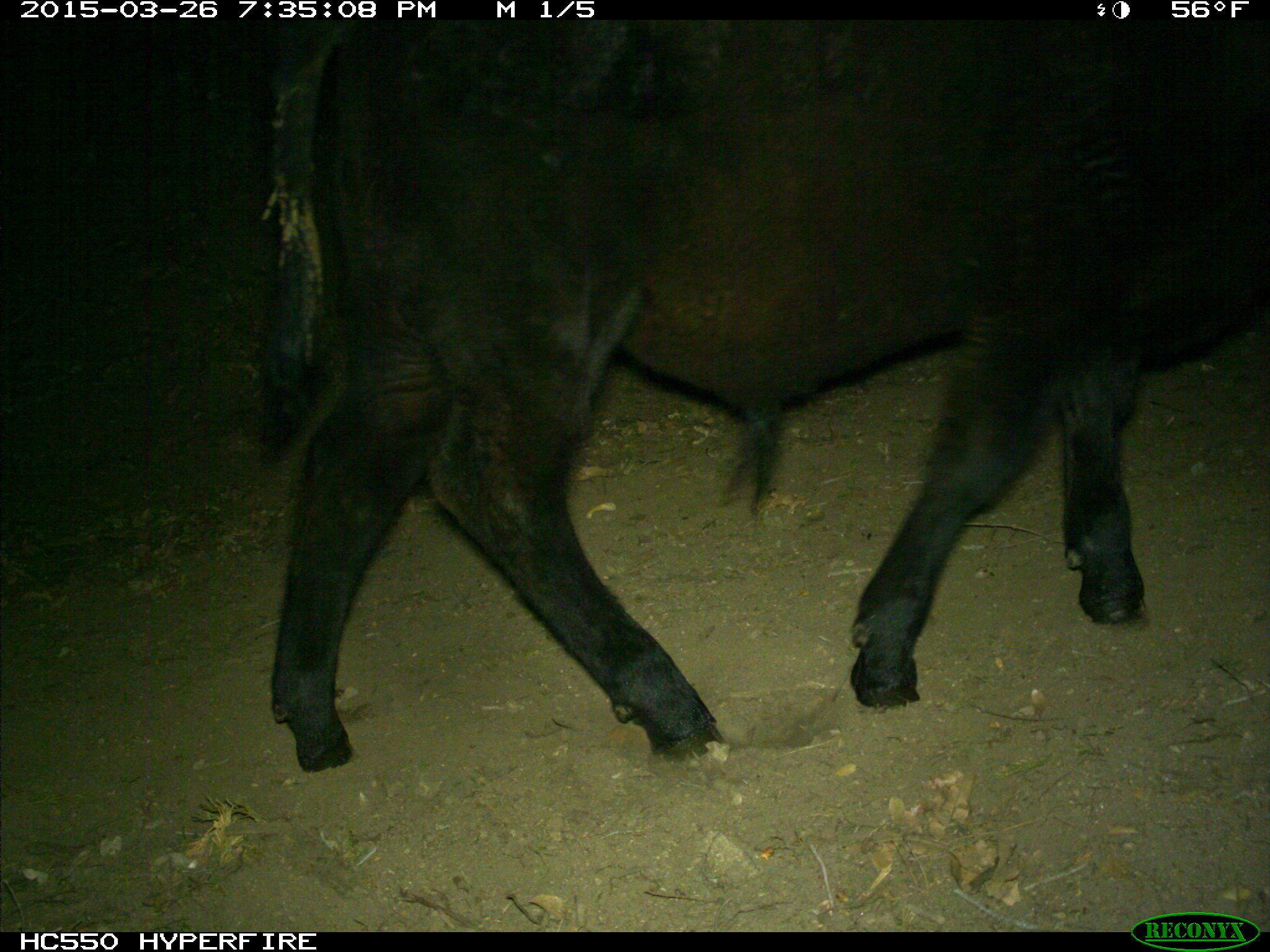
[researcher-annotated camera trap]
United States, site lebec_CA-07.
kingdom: Animalia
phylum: Chordata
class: Mammalia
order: Artiodactyla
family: Bovidae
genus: Bos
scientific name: Bos taurus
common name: domestic cow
Bos taurus (domestic cow).